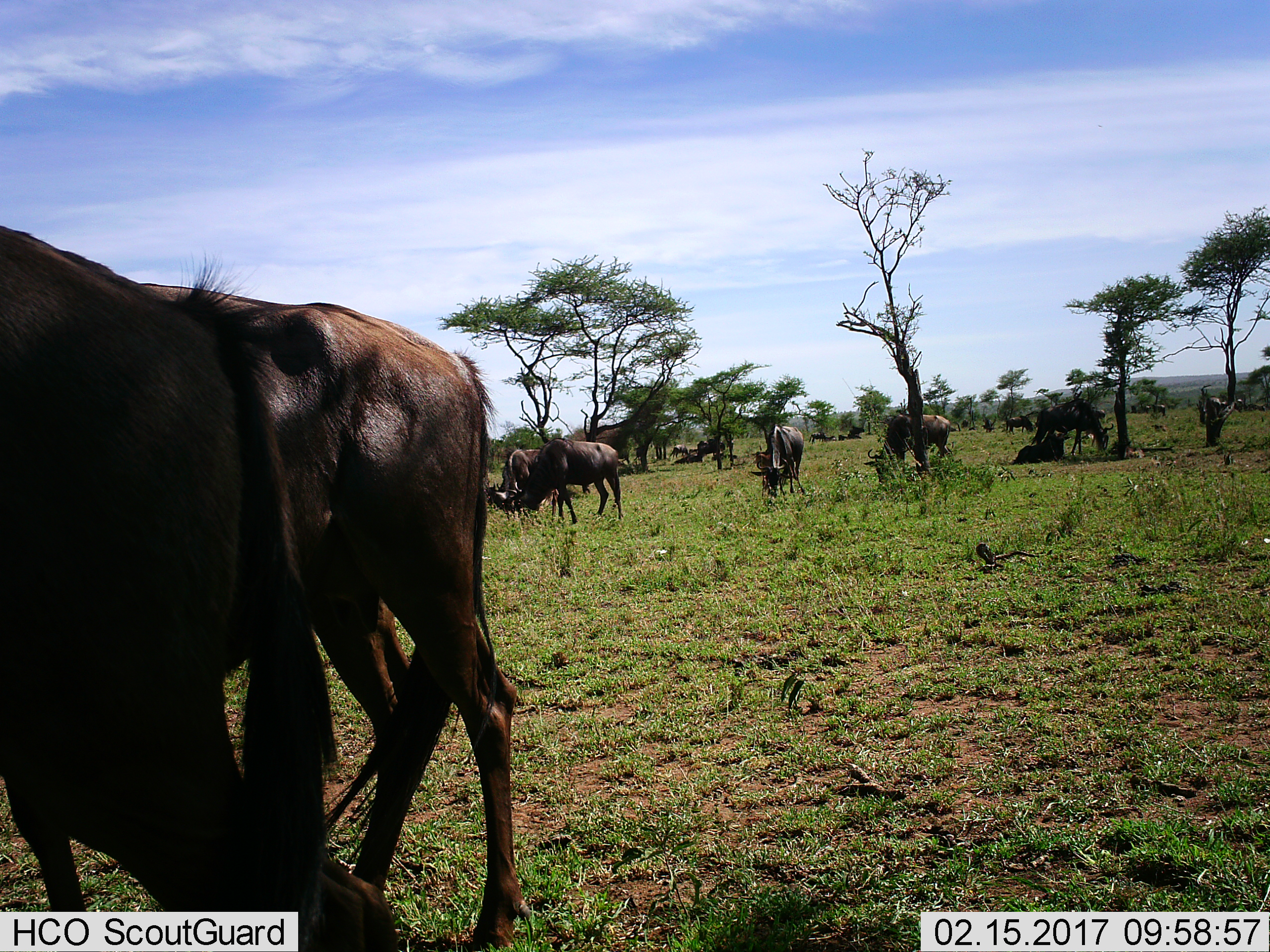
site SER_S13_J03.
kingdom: Animalia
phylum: Chordata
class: Mammalia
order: Artiodactyla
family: Bovidae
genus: Connochaetes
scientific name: Connochaetes taurinus taurinus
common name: blue wildebeest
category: wildebeestblue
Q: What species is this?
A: Wildebeestblue (blue wildebeest) (Connochaetes taurinus taurinus).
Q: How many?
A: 11-50.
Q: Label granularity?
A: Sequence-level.